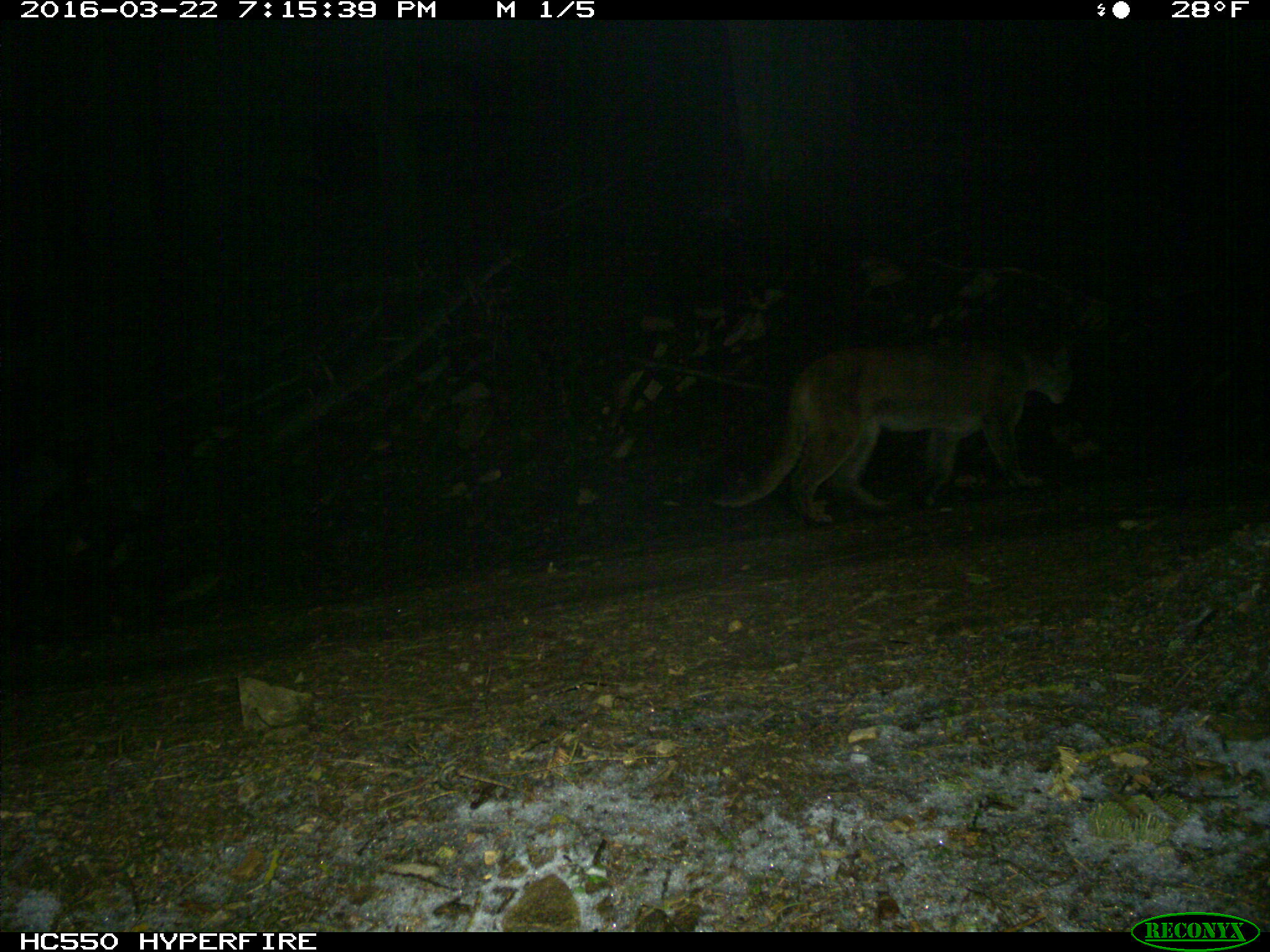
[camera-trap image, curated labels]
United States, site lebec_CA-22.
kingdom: Animalia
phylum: Chordata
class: Mammalia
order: Carnivora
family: Felidae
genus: Puma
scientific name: Puma concolor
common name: mountain lion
Puma concolor (mountain lion).